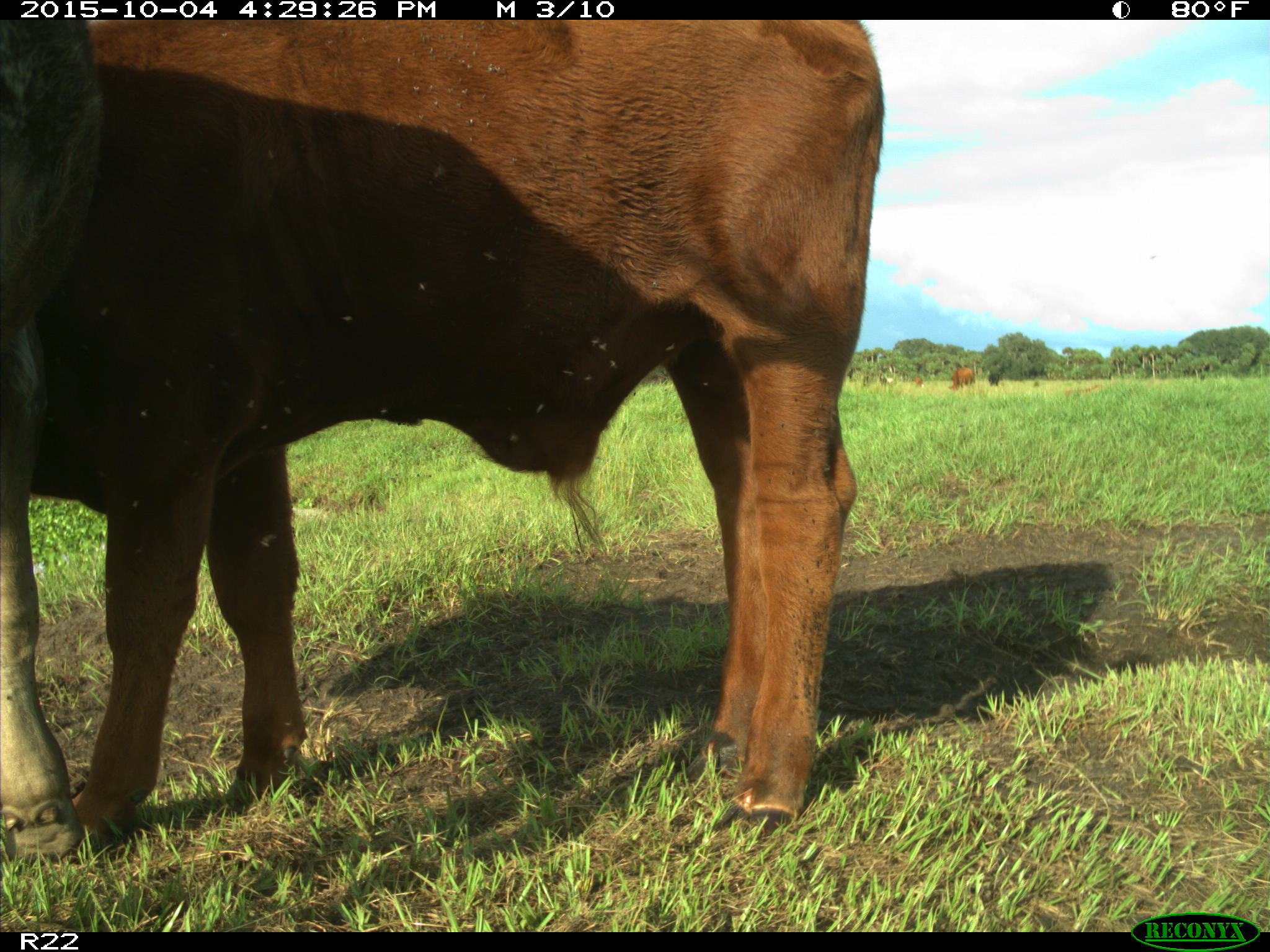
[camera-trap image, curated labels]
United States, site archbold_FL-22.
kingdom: Animalia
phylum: Chordata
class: Mammalia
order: Artiodactyla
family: Bovidae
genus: Bos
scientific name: Bos taurus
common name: domestic cow